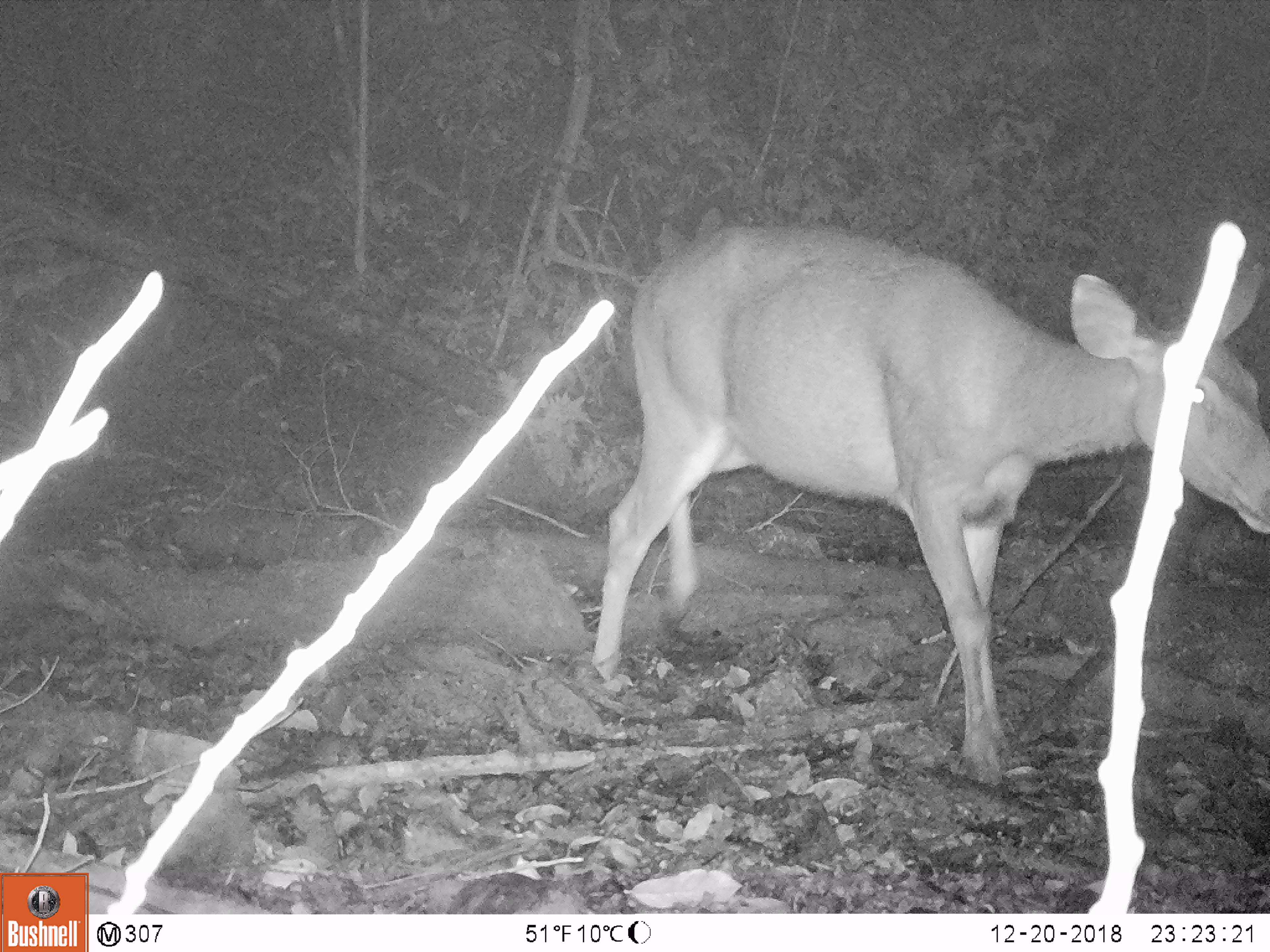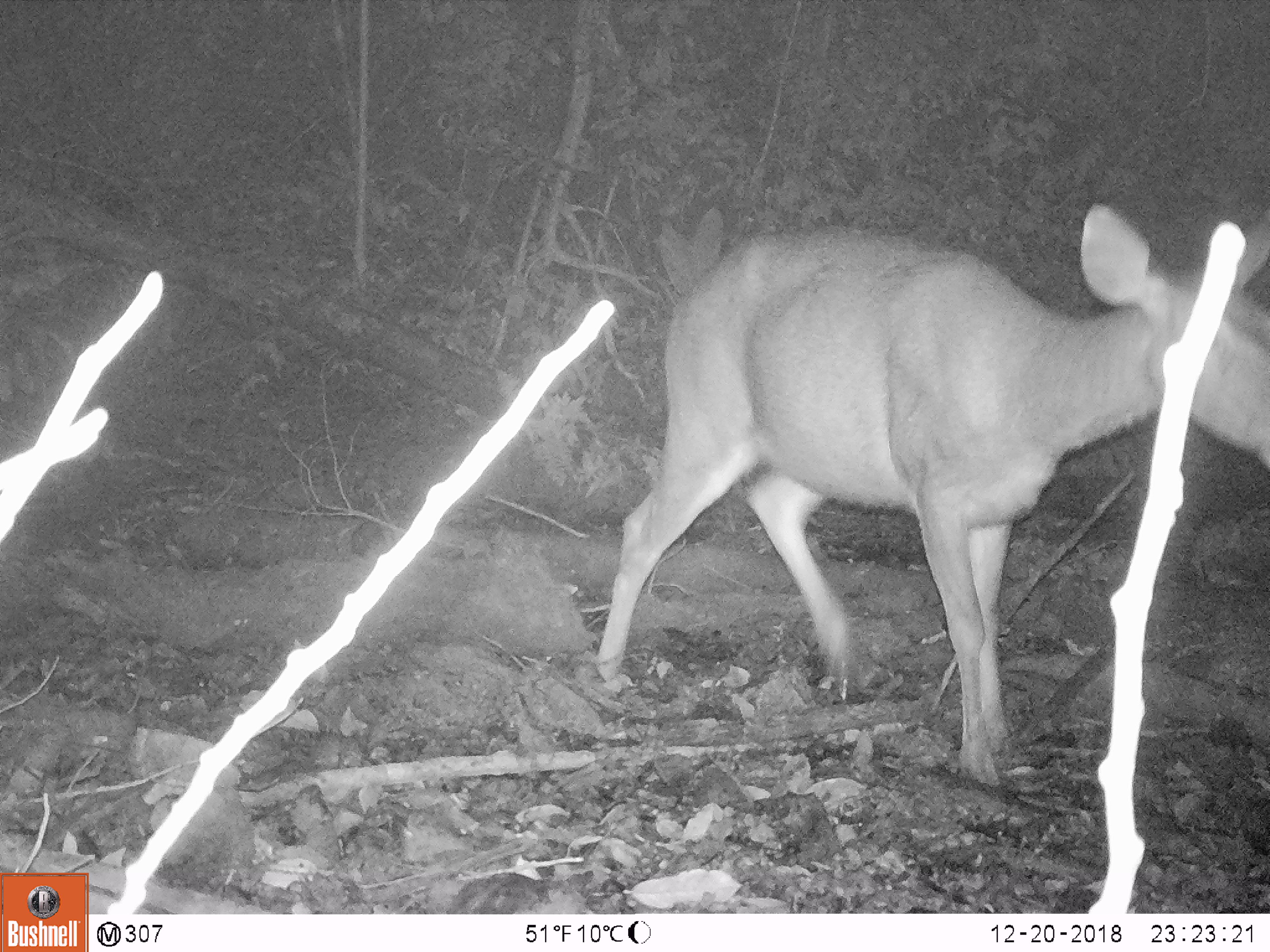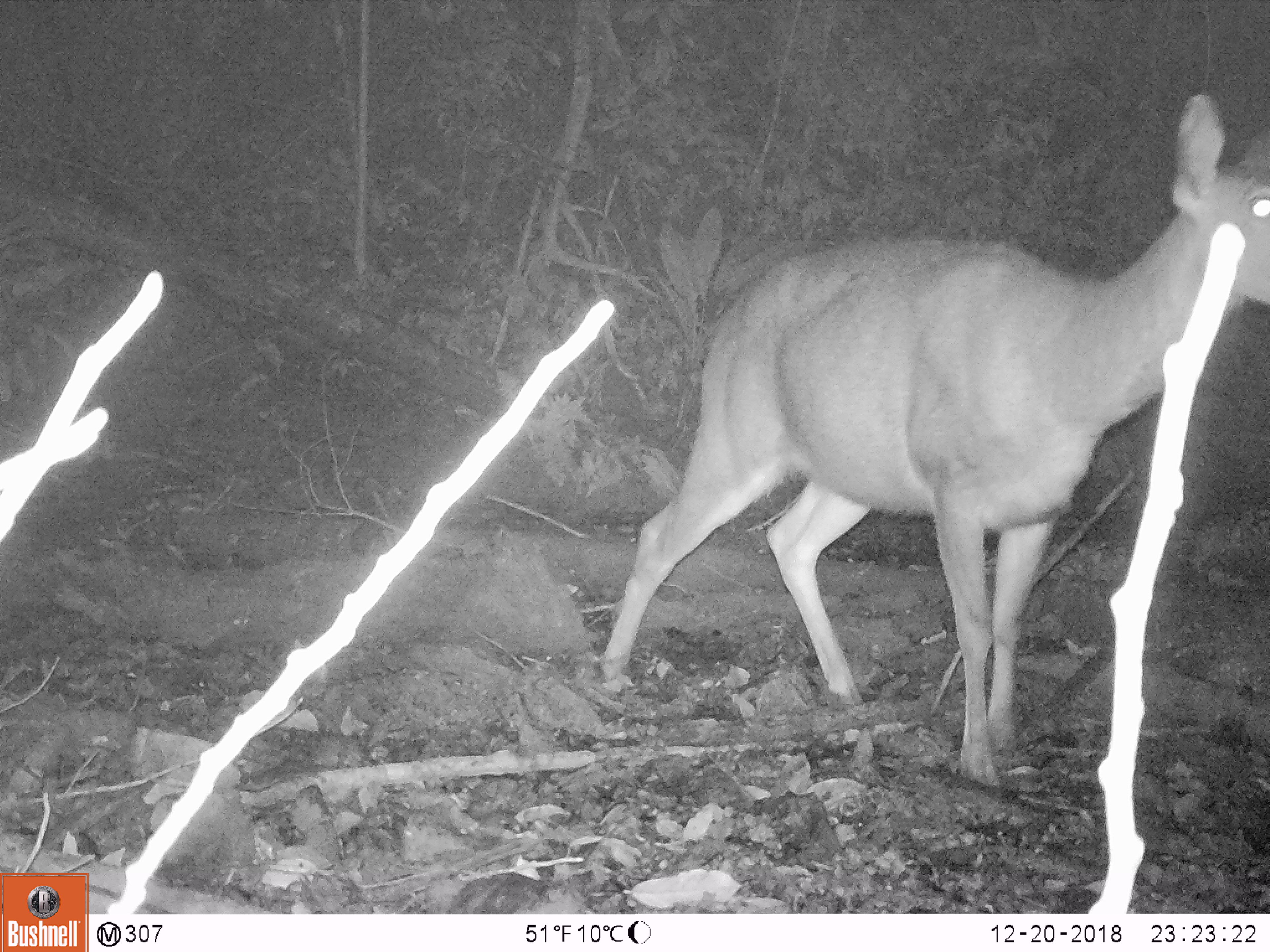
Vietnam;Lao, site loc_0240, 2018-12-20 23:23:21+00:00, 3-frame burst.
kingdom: Animalia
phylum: Chordata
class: Mammalia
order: Artiodactyla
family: Cervidae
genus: Rusa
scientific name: Rusa unicolor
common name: sambar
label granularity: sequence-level